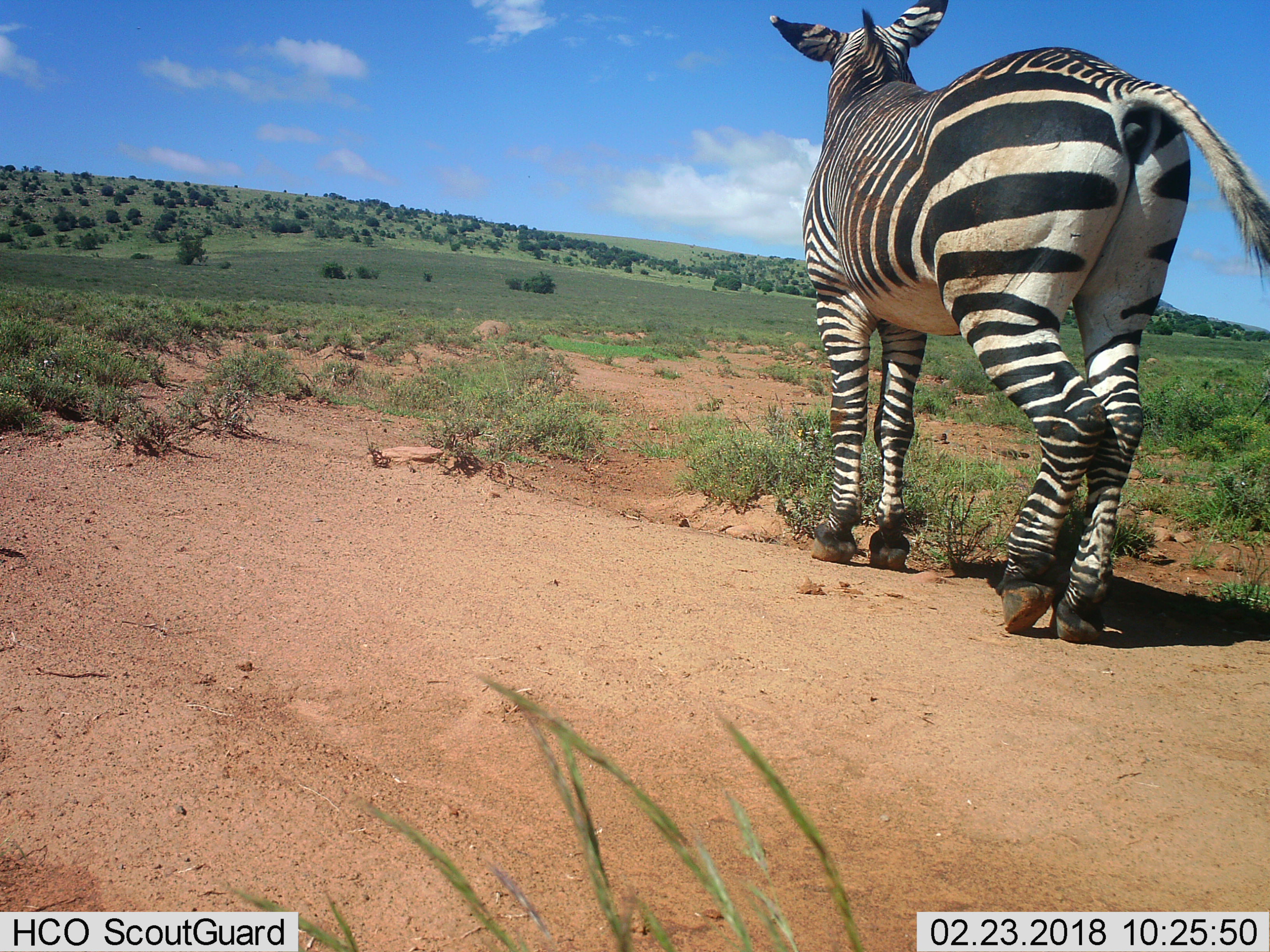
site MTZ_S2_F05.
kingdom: Animalia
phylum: Chordata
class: Mammalia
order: Perissodactyla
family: Equidae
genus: Equus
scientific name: Equus zebra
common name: mountain zebra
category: zebramountain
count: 1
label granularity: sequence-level